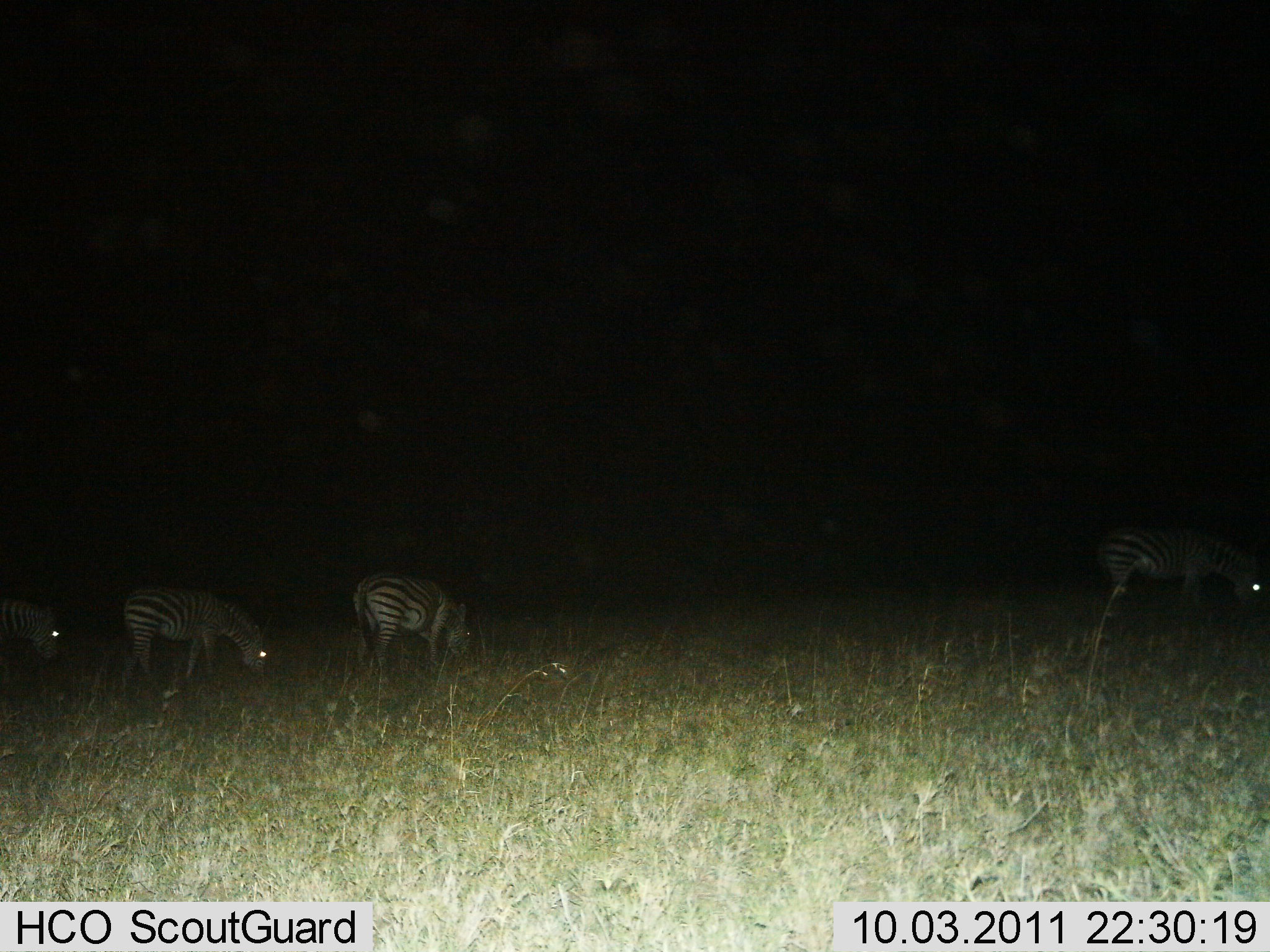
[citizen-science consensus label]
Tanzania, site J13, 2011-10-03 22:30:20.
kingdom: Animalia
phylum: Chordata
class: Mammalia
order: Perissodactyla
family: Equidae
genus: Equus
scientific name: Equus quagga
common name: plains zebra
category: zebra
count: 4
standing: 27%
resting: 0%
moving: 7%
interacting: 0%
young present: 0%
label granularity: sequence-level